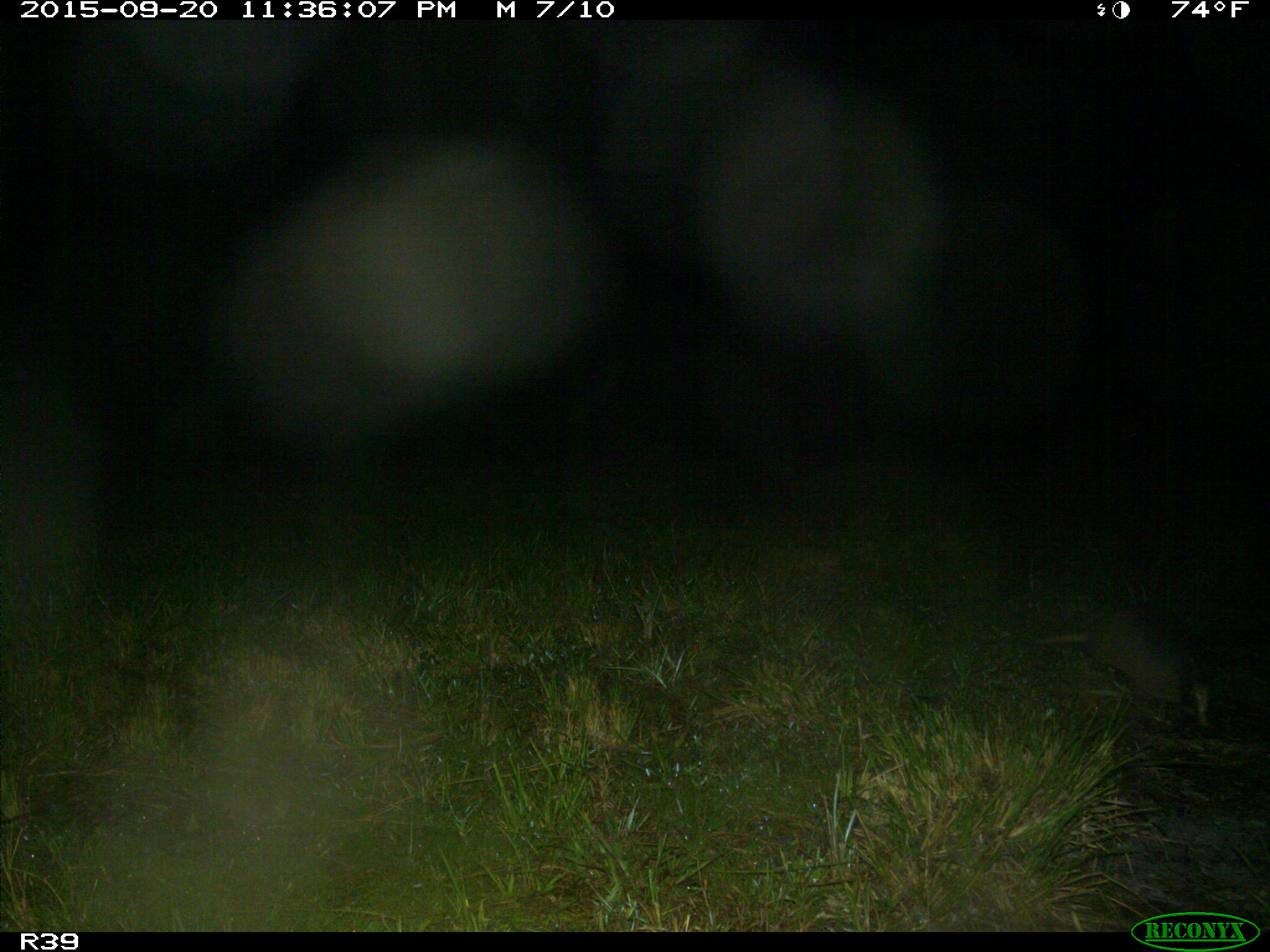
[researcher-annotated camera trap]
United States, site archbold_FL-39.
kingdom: Animalia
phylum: Chordata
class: Mammalia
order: Cingulata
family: Dasypodidae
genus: Dasypus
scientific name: Dasypus novemcinctus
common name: nine-banded armadillo